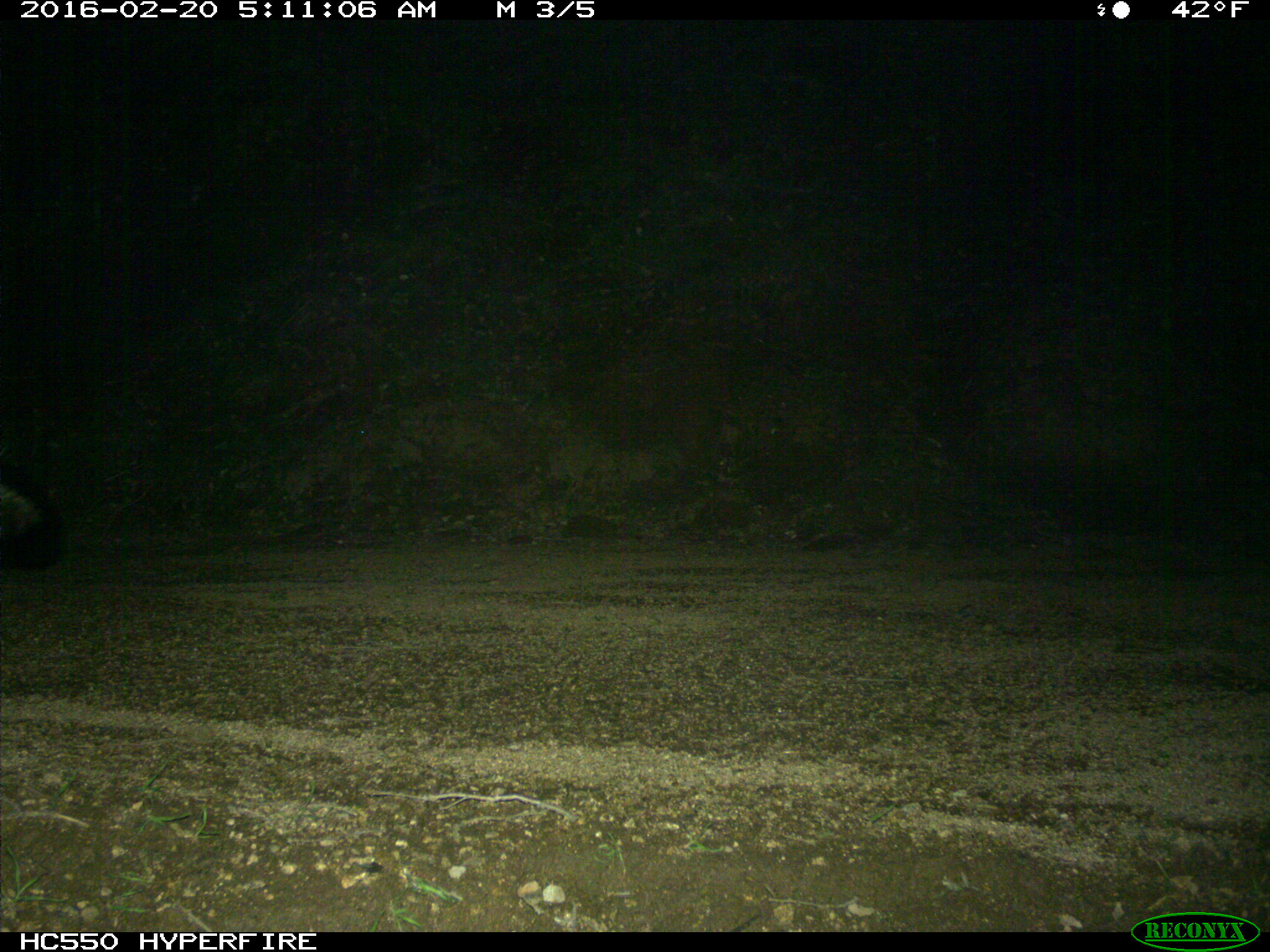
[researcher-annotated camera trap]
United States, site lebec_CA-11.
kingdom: Animalia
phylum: Chordata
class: Mammalia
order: Carnivora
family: Mephitidae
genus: Mephitis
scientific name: Mephitis mephitis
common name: striped skunk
Mephitis mephitis (striped skunk).